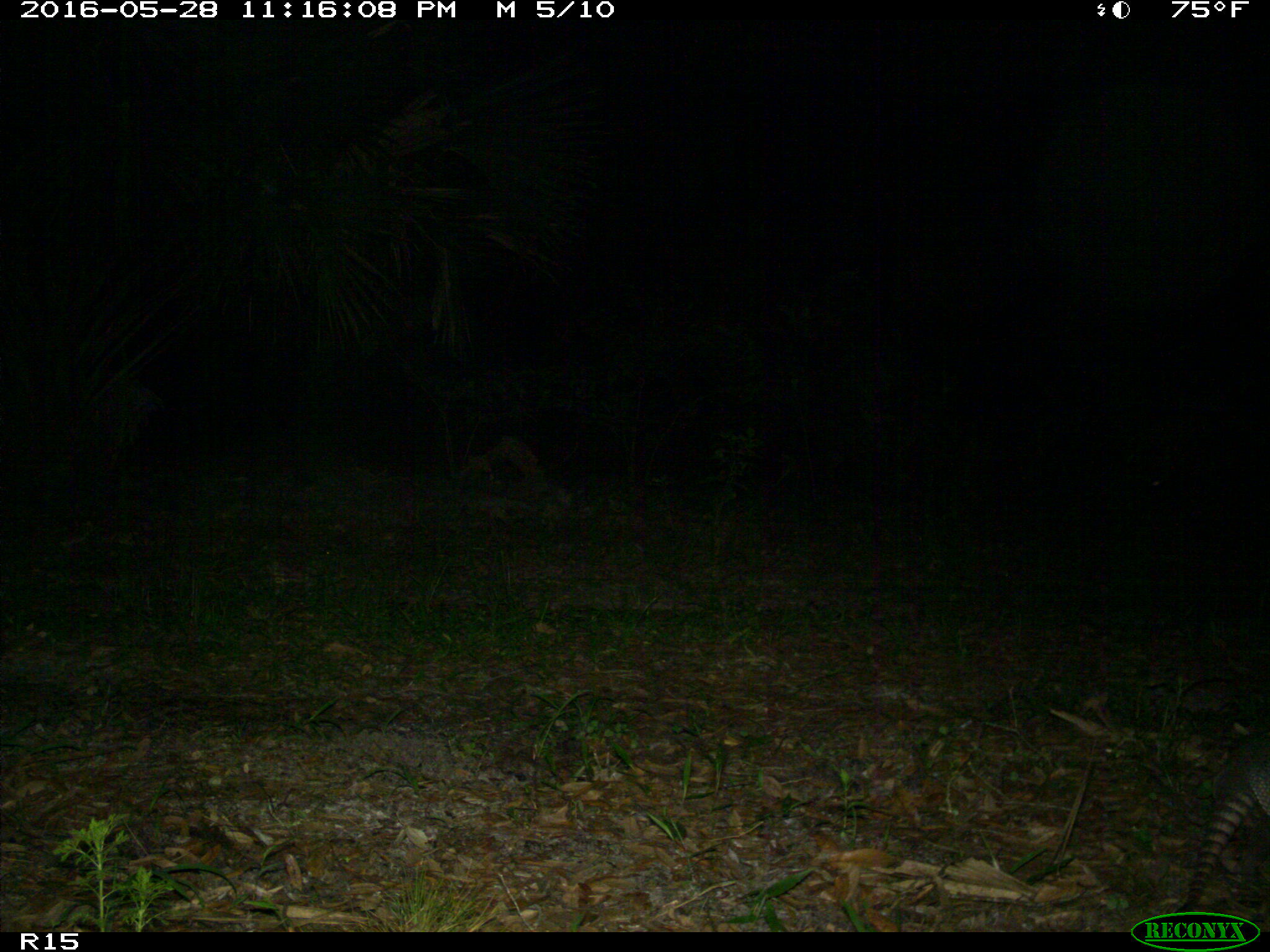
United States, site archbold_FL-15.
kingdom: Animalia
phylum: Chordata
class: Mammalia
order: Cingulata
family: Dasypodidae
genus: Dasypus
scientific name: Dasypus novemcinctus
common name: nine-banded armadillo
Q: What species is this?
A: Dasypus novemcinctus (nine-banded armadillo).